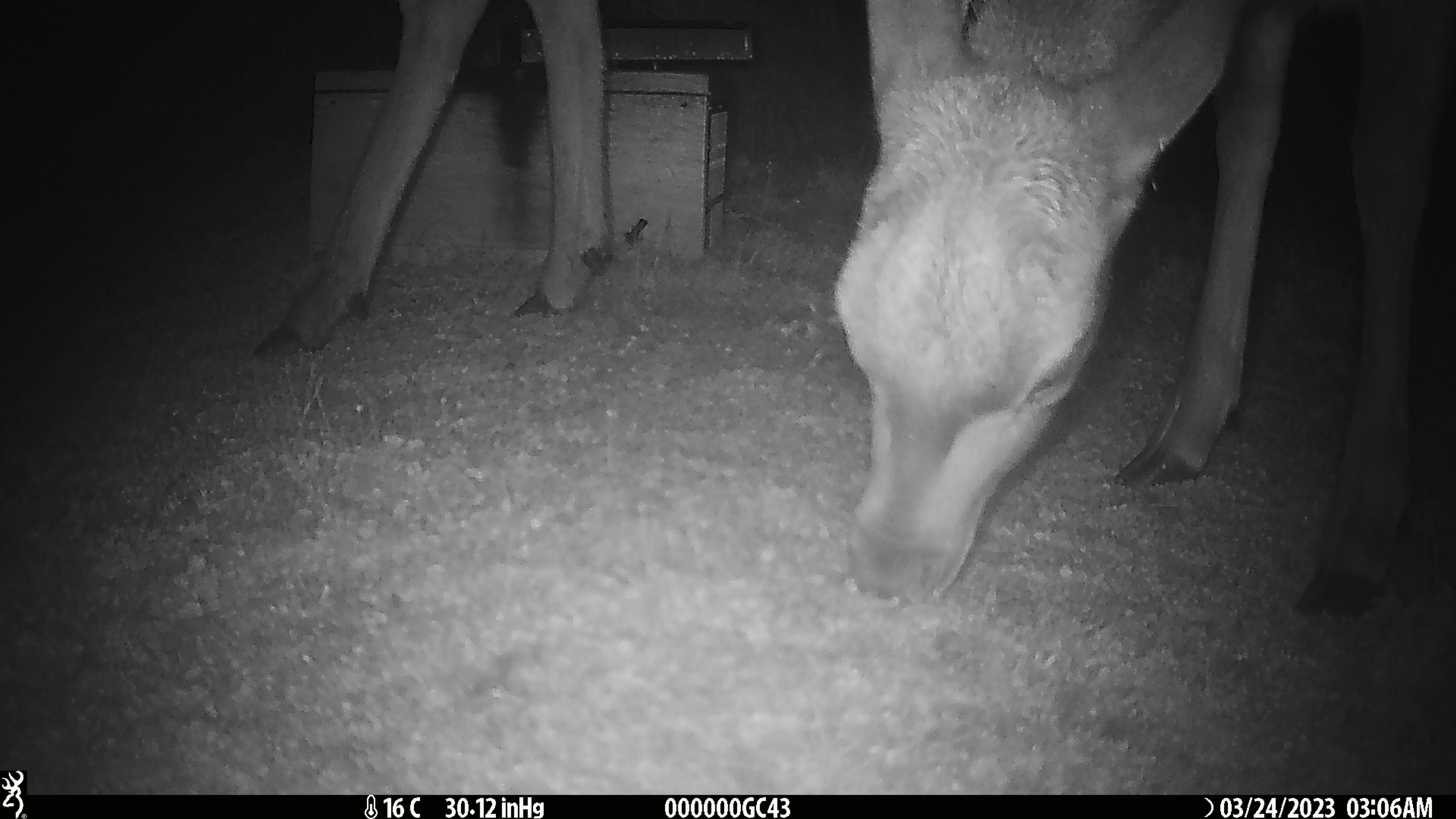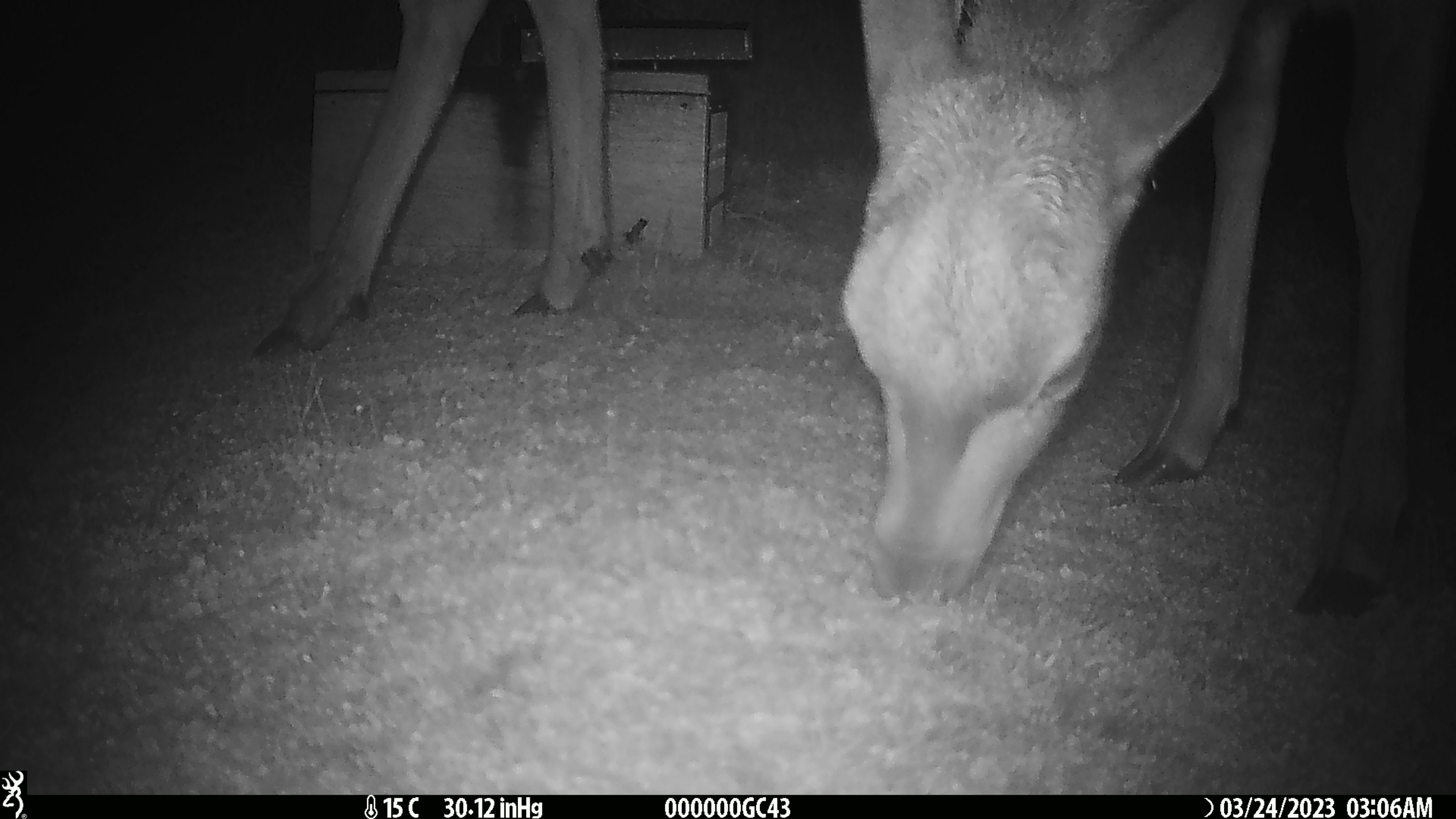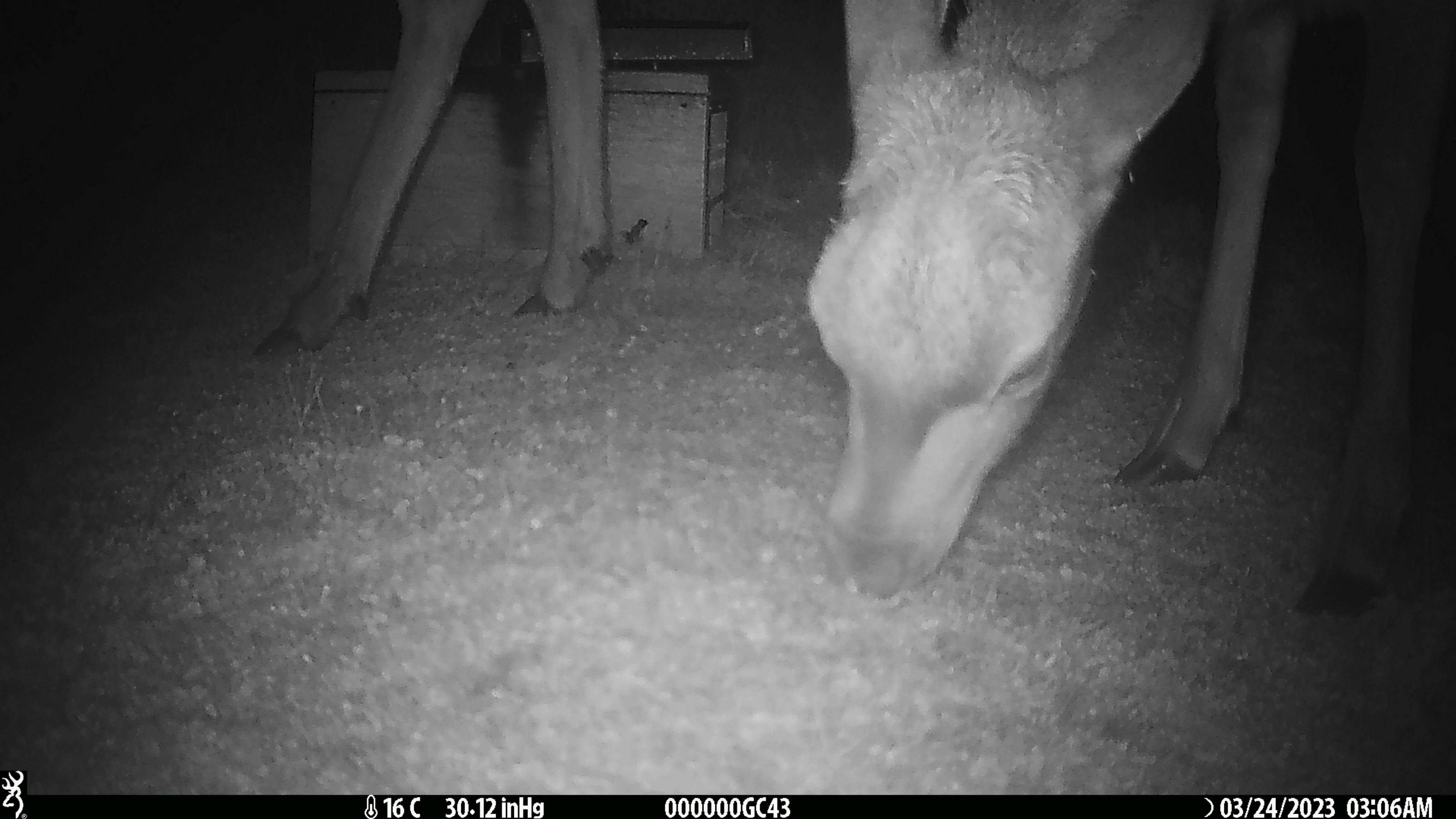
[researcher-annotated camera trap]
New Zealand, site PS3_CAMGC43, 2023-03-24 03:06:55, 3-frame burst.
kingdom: Animalia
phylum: Chordata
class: Mammalia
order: Artiodactyla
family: Cervidae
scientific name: Cervidae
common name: deer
Deer (Cervidae).